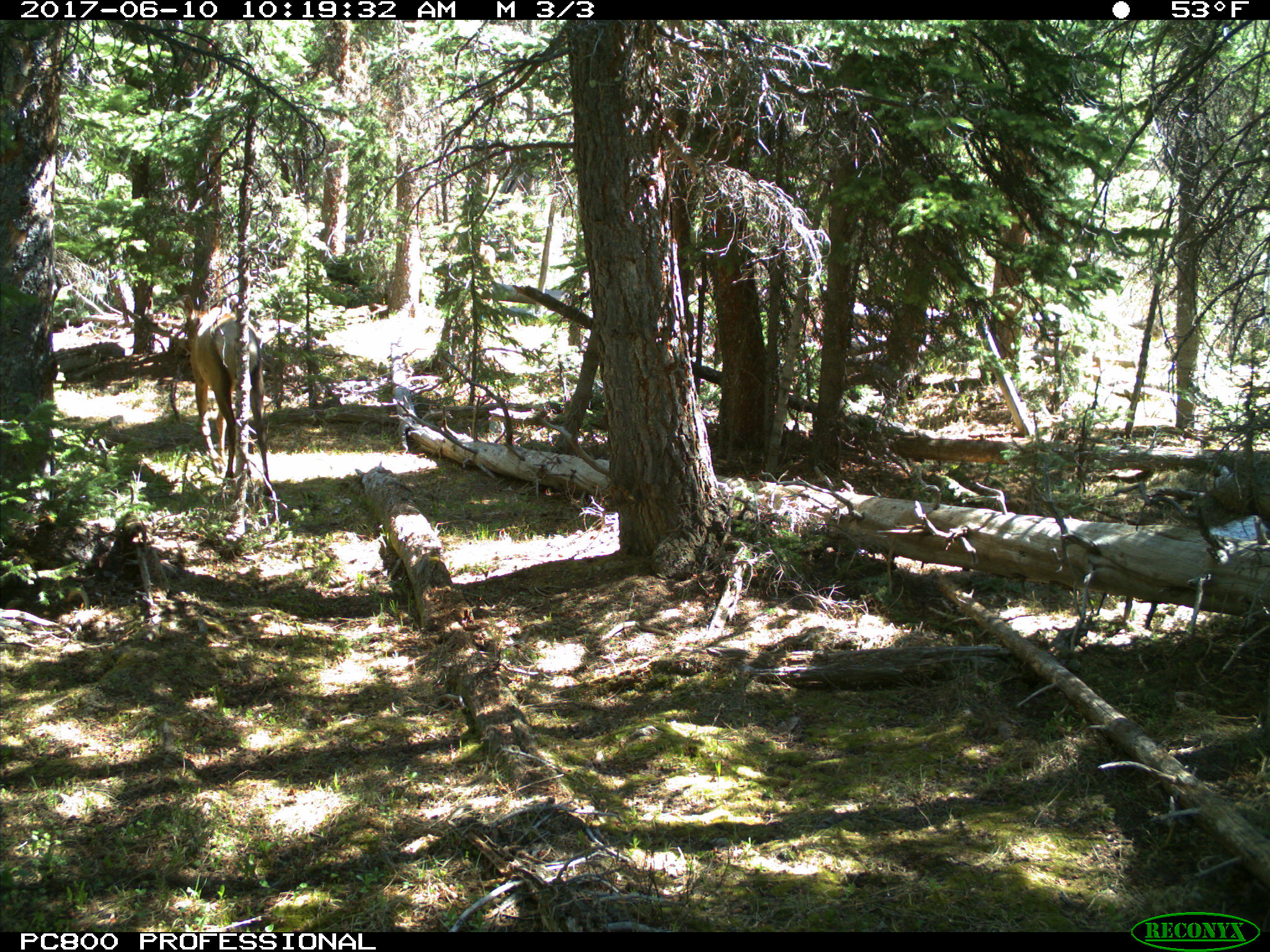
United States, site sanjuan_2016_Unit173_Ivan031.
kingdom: Animalia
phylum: Chordata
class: Mammalia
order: Artiodactyla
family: Cervidae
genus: Cervus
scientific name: Cervus elaphus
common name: red deer